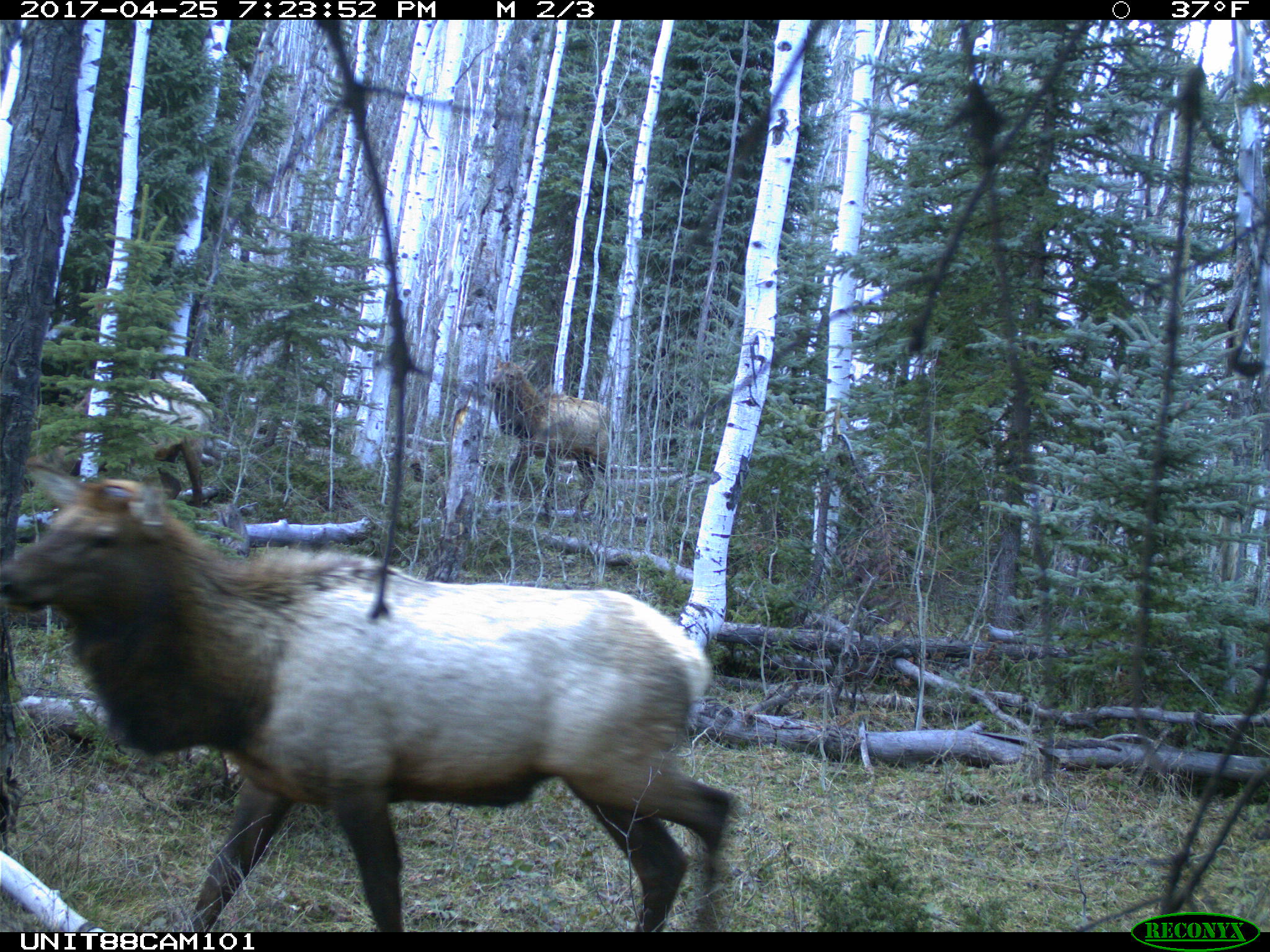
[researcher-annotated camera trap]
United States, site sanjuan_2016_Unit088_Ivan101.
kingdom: Animalia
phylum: Chordata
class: Mammalia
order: Artiodactyla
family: Cervidae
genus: Cervus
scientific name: Cervus elaphus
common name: red deer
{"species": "Cervus elaphus (red deer)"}